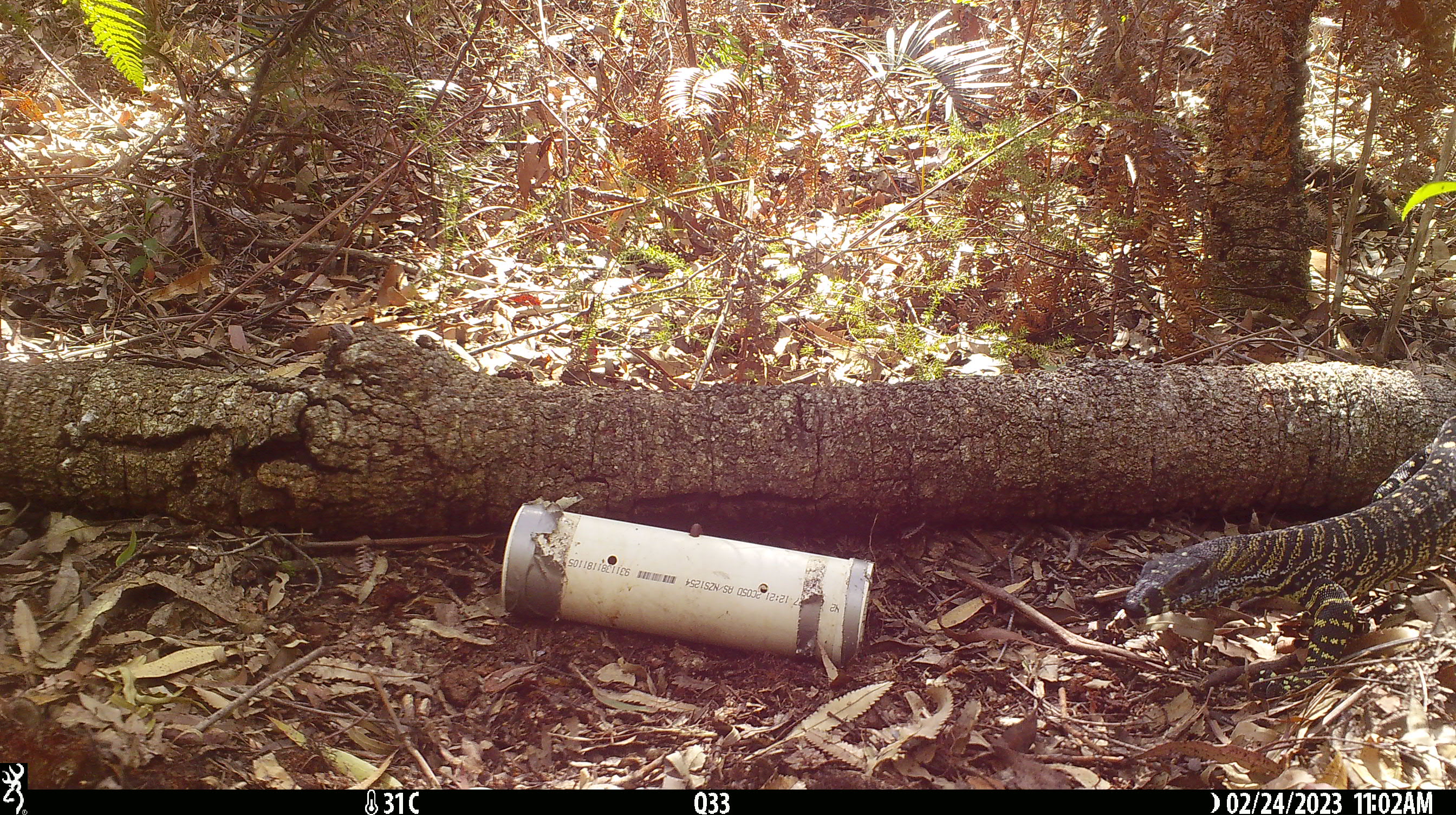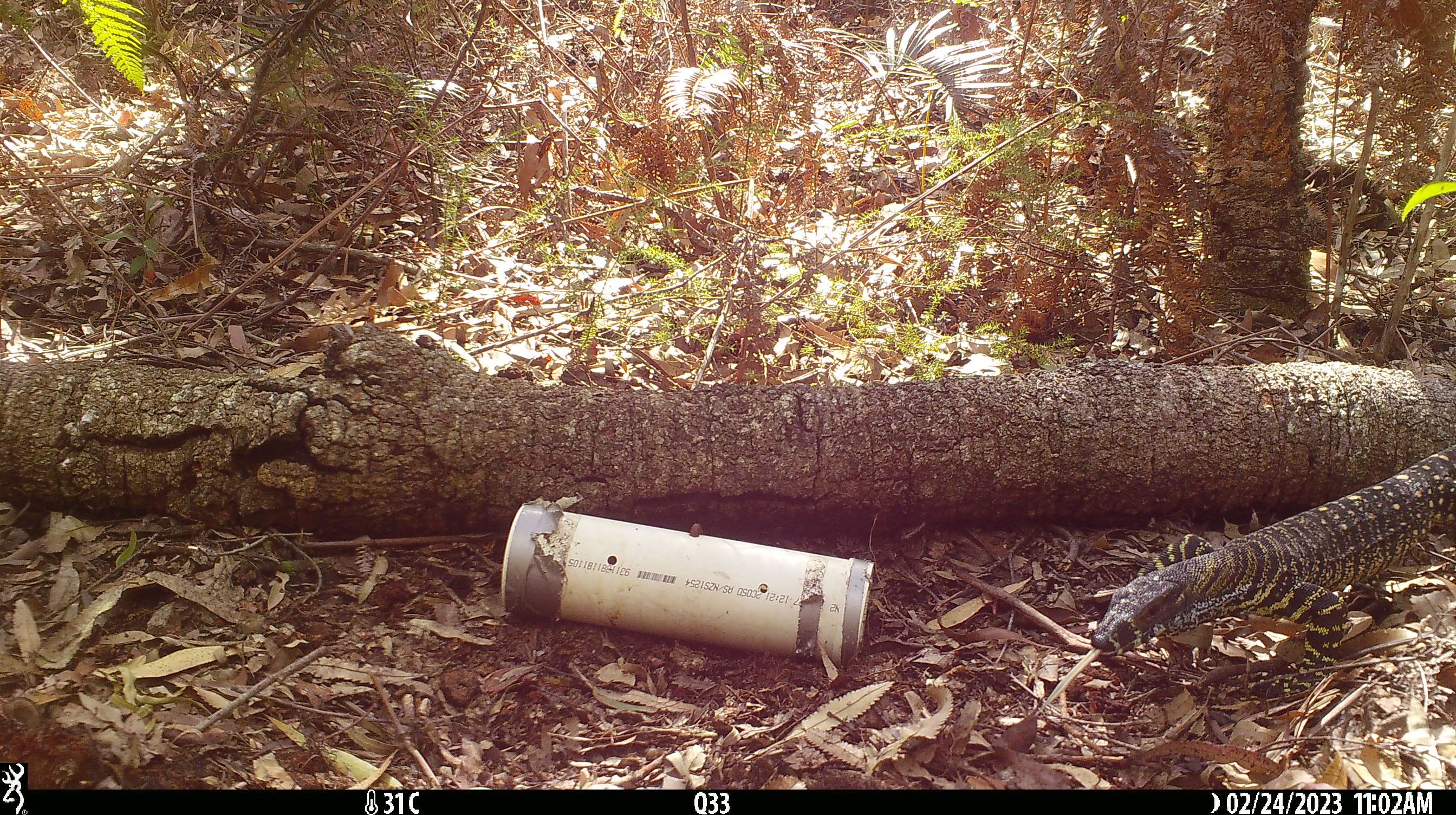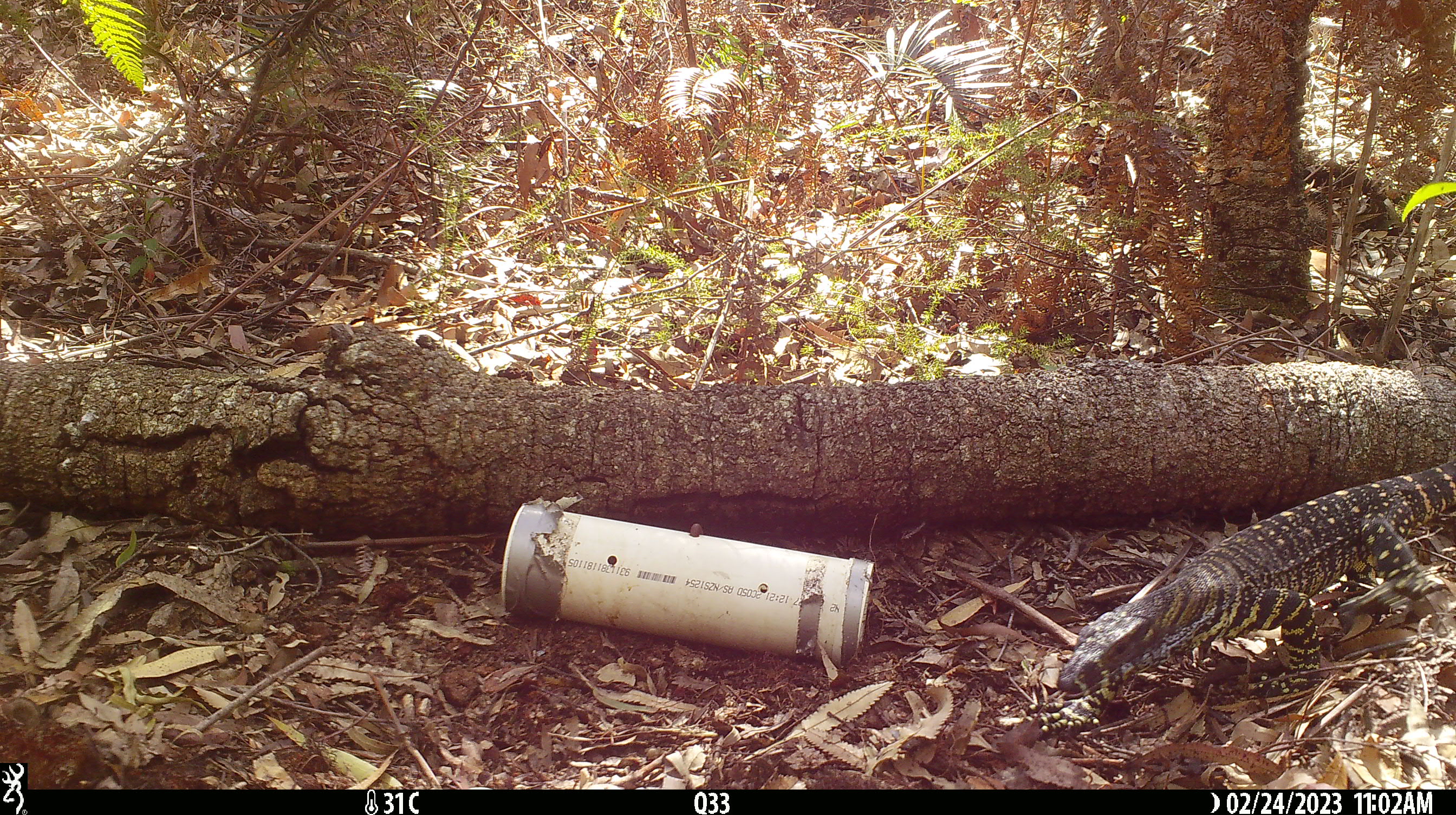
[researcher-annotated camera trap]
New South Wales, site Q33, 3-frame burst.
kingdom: Animalia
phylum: Chordata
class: Reptilia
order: Squamata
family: Varanidae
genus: Varanus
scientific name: Varanus varius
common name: lace monitor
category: goanna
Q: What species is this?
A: Goanna (lace monitor) (Varanus varius).